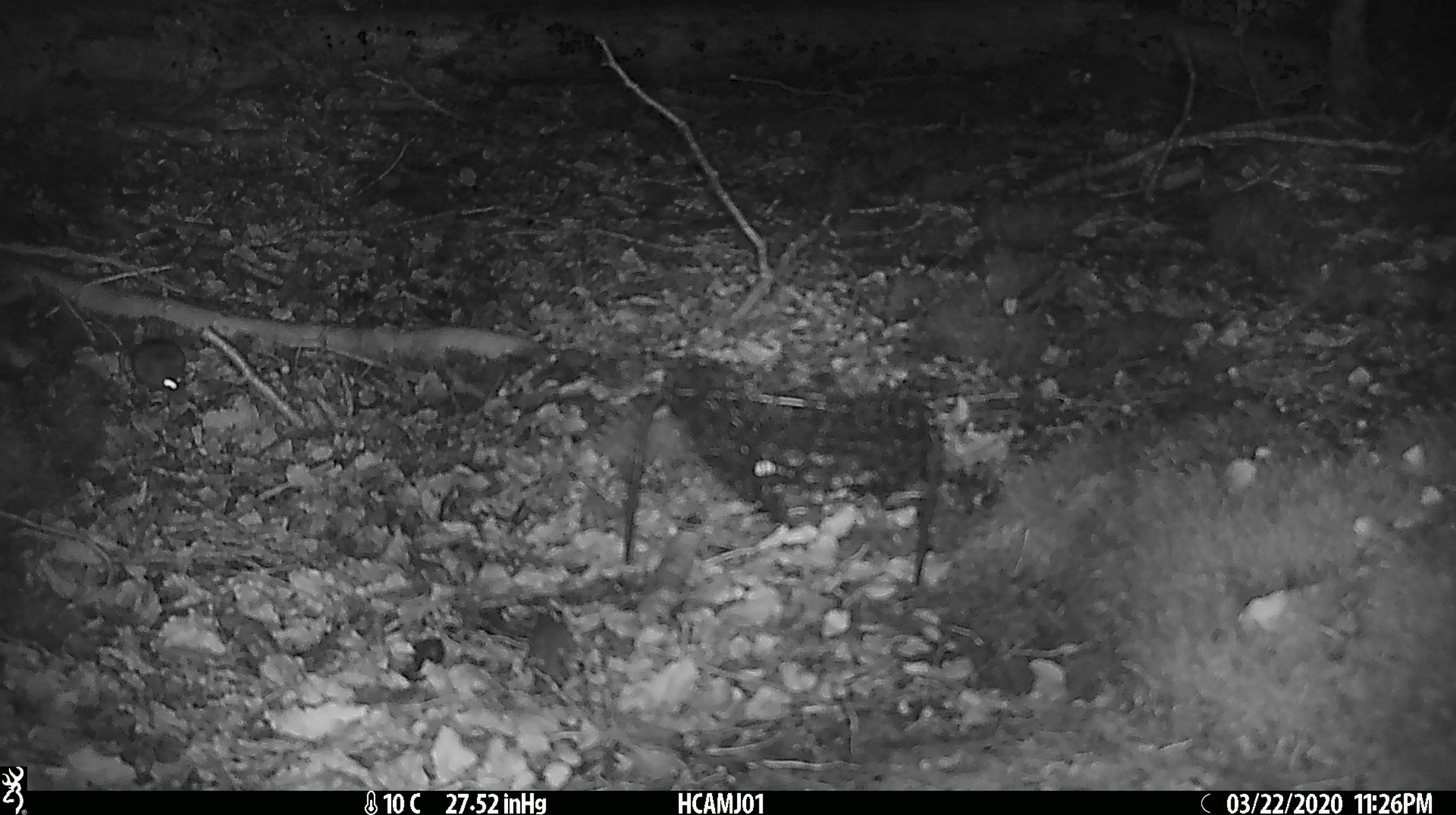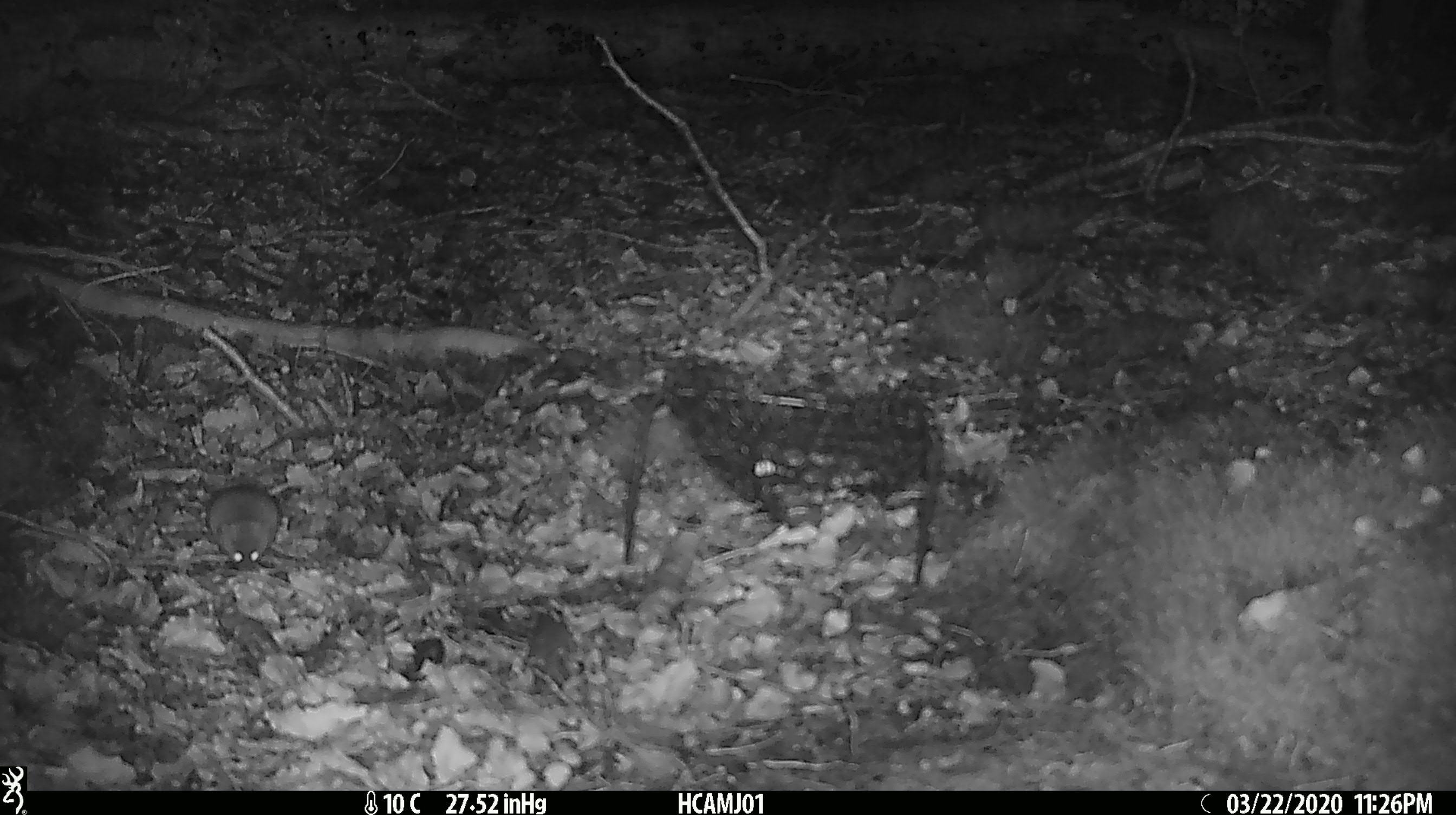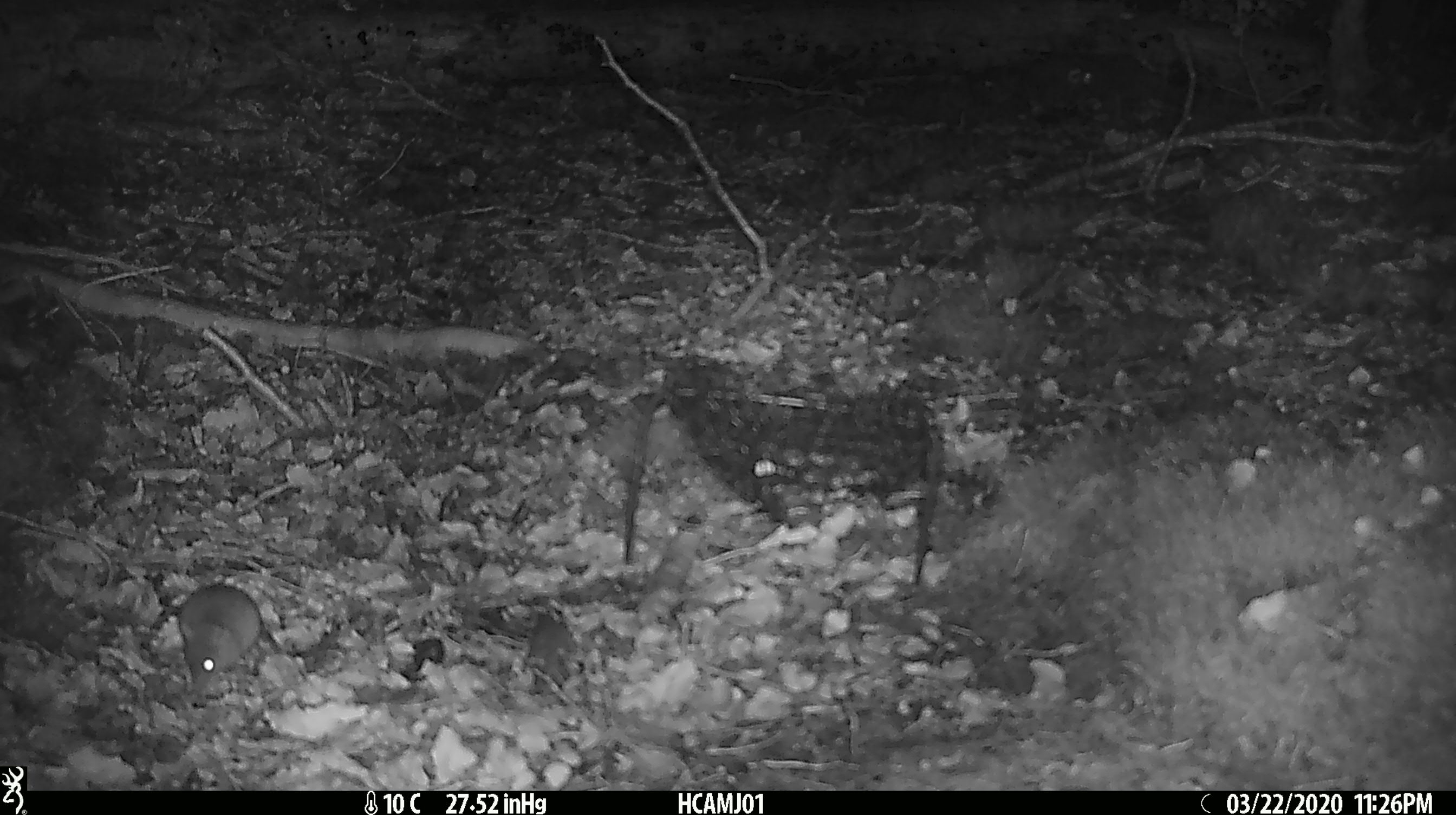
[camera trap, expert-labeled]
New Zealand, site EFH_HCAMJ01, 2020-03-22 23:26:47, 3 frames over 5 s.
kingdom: Animalia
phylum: Chordata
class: Mammalia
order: Rodentia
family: Muridae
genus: Mus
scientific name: Mus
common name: mouse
Mouse (Mus).